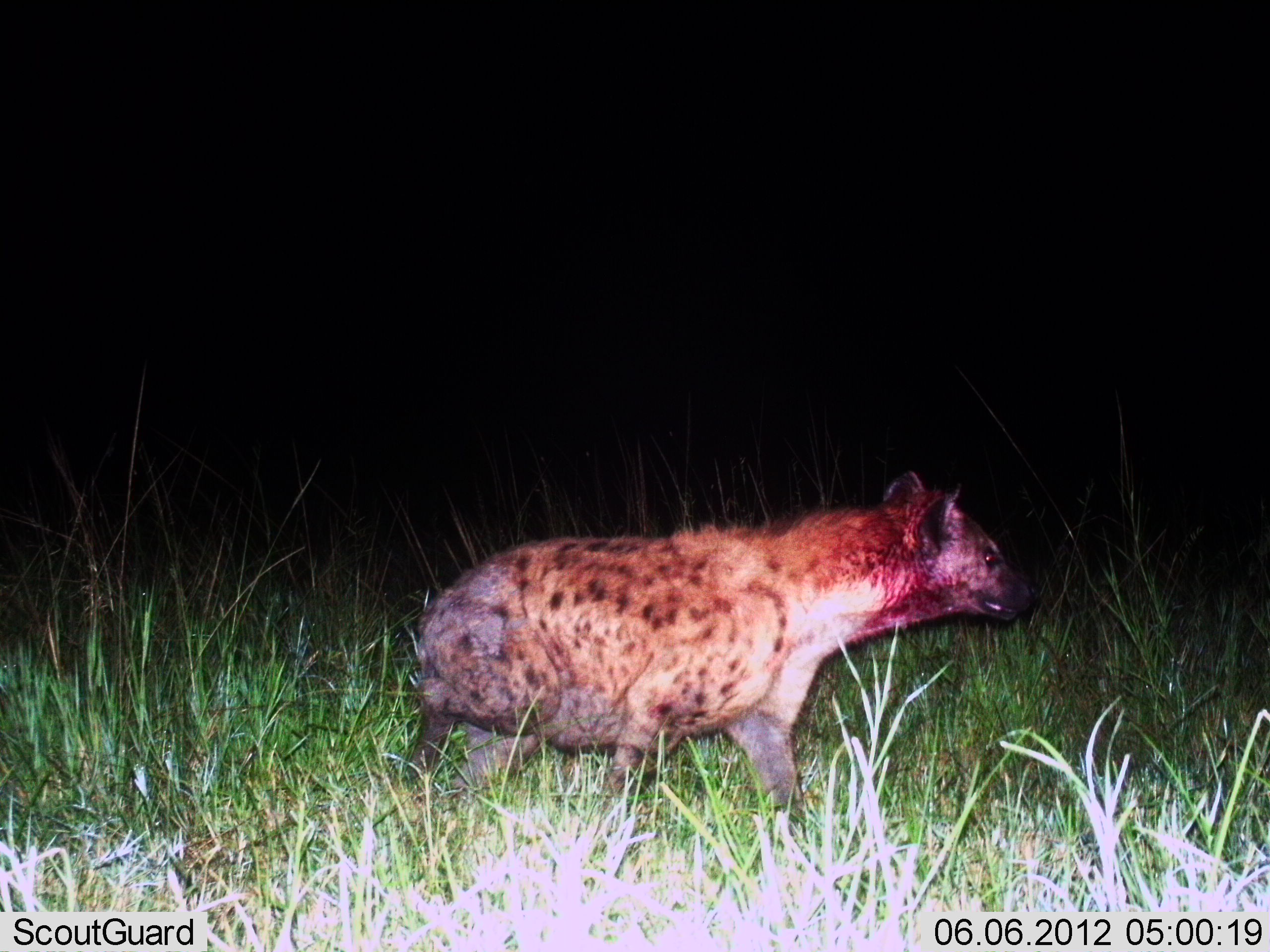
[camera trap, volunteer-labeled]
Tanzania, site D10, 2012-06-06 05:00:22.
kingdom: Animalia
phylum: Chordata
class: Mammalia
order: Carnivora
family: Hyaenidae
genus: Crocuta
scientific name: Crocuta crocuta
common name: spotted hyena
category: hyenaspotted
Hyenaspotted (spotted hyena) (Crocuta crocuta), count 1. Behavior (volunteer vote fractions): standing 30%, resting 0%, moving 70%, interacting 0%. Young present (vote fraction): 0%. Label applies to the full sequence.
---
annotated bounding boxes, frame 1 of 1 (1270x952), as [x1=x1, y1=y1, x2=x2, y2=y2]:
animal: [x1=398, y1=470, x2=1030, y2=866]